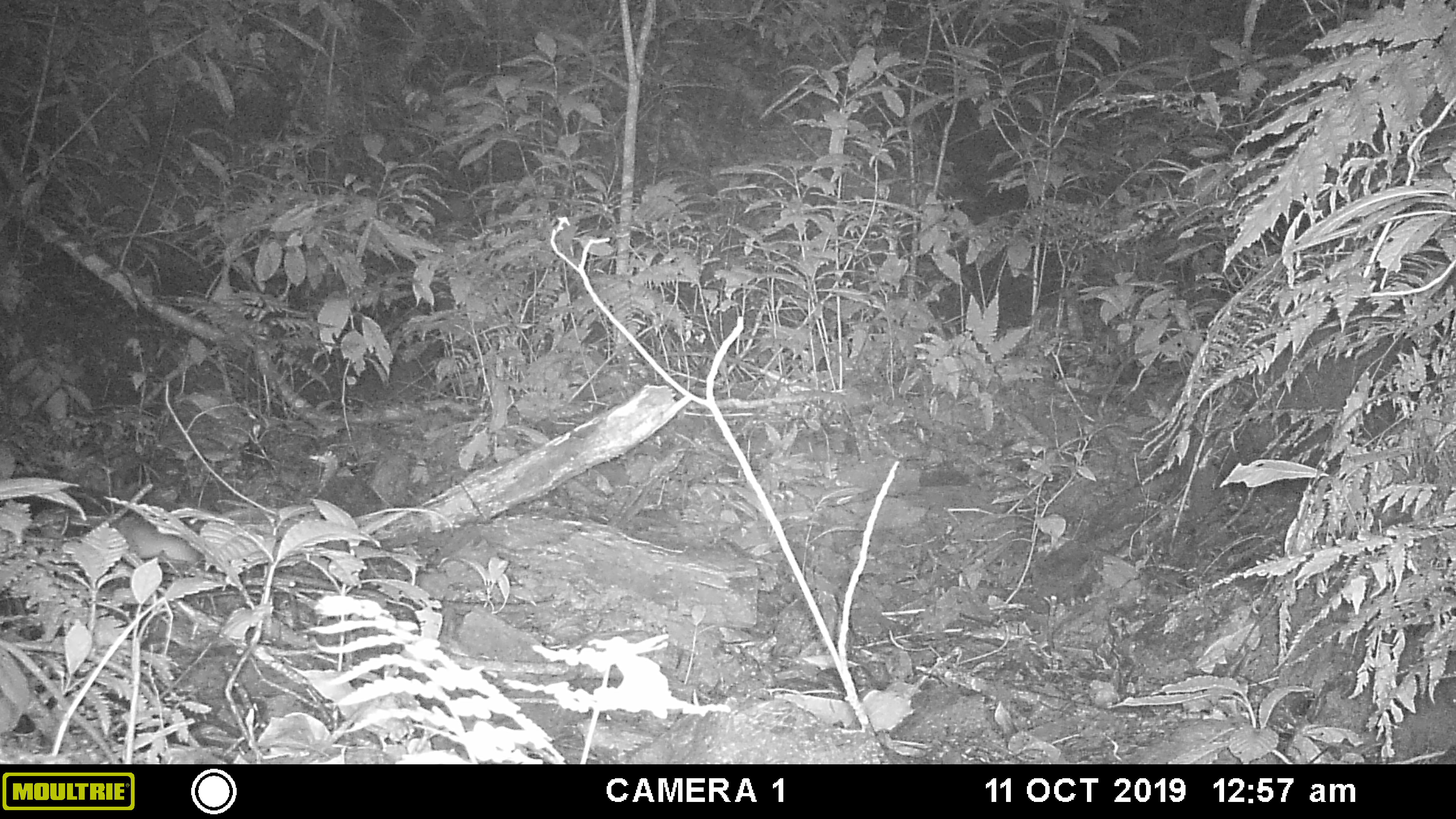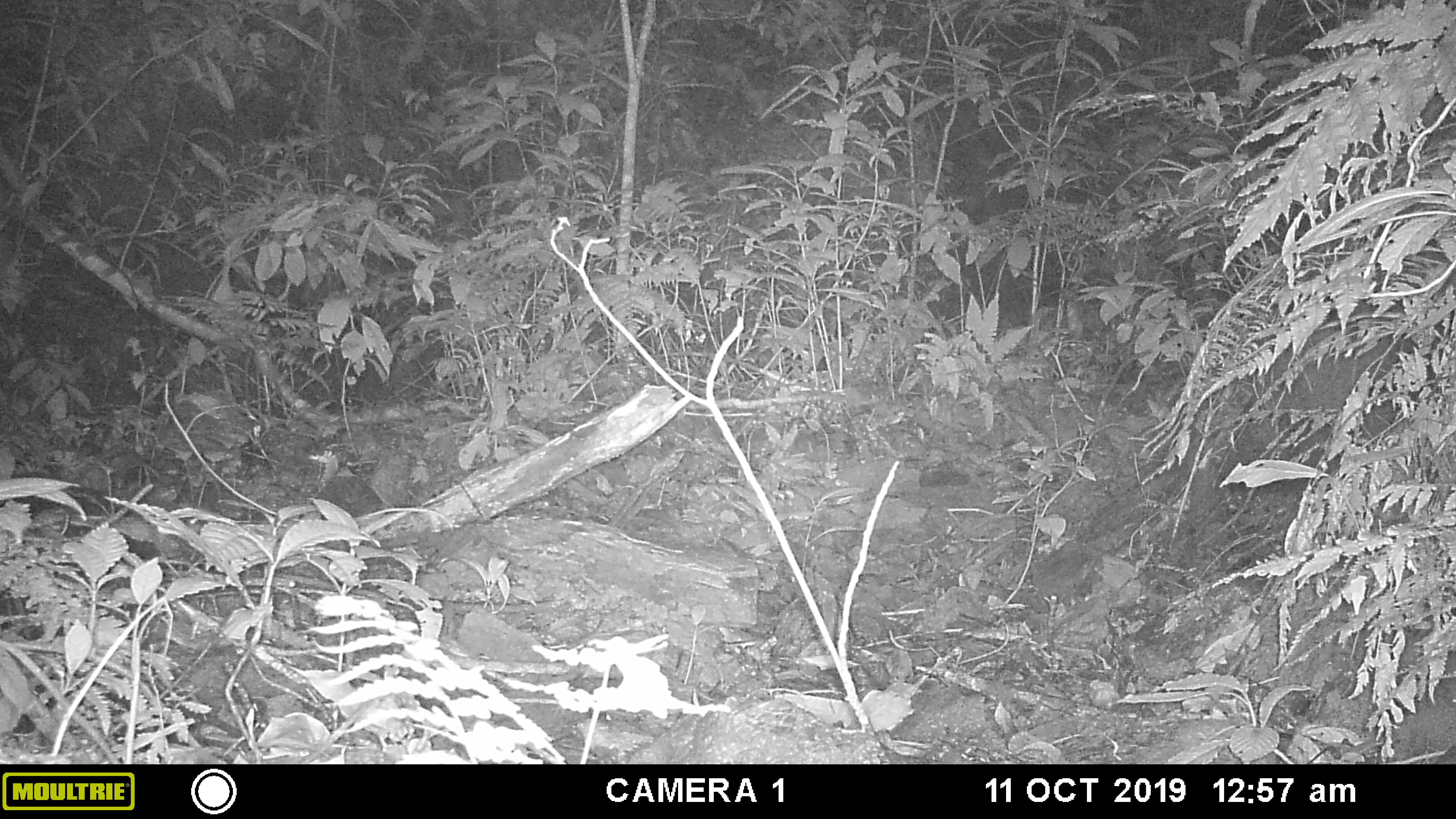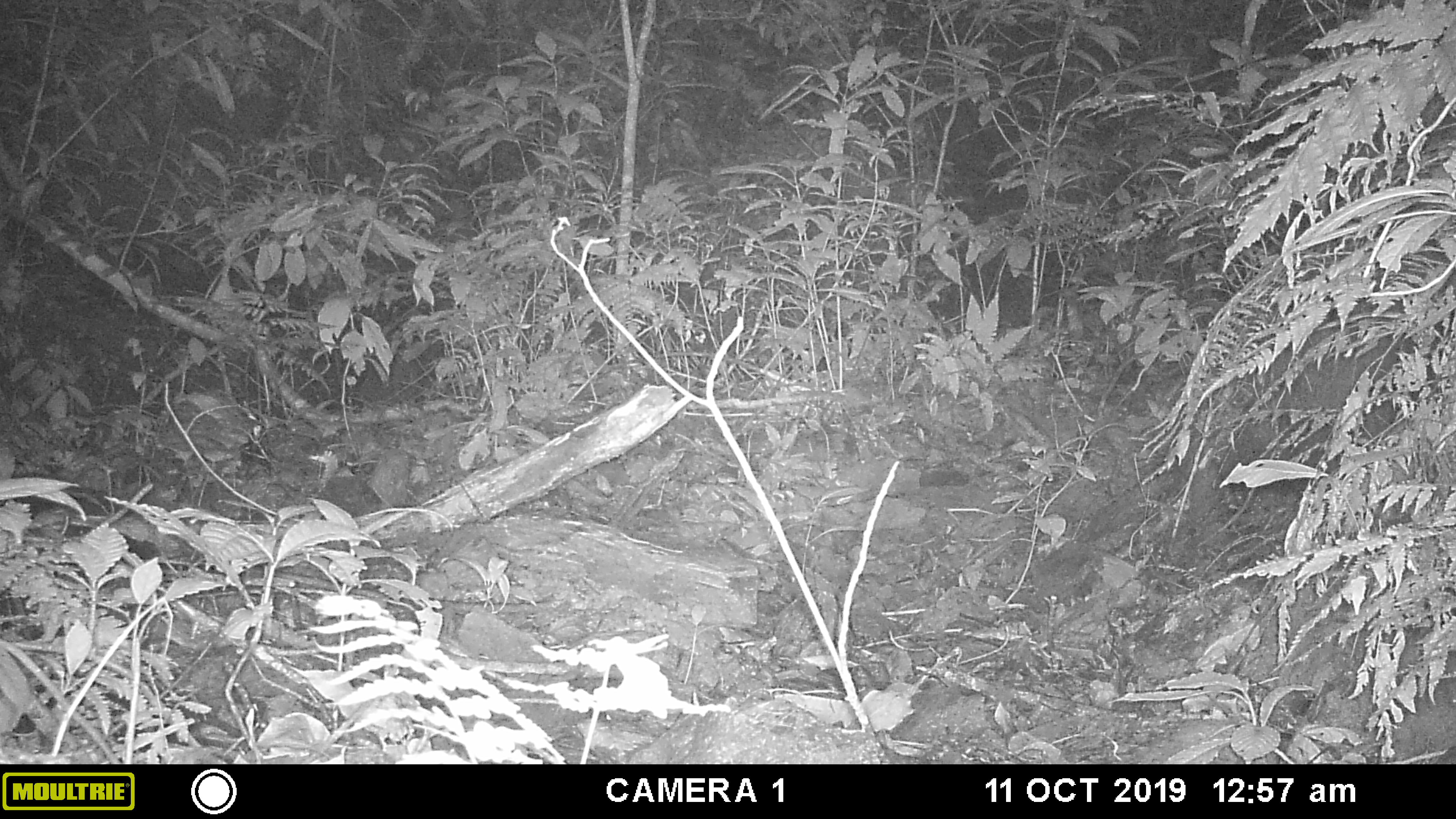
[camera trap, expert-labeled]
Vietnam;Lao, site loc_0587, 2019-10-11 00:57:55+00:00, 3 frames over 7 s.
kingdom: Animalia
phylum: Chordata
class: Mammalia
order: Carnivora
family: Mustelidae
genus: Melogale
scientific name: Melogale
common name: ferret badger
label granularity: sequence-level